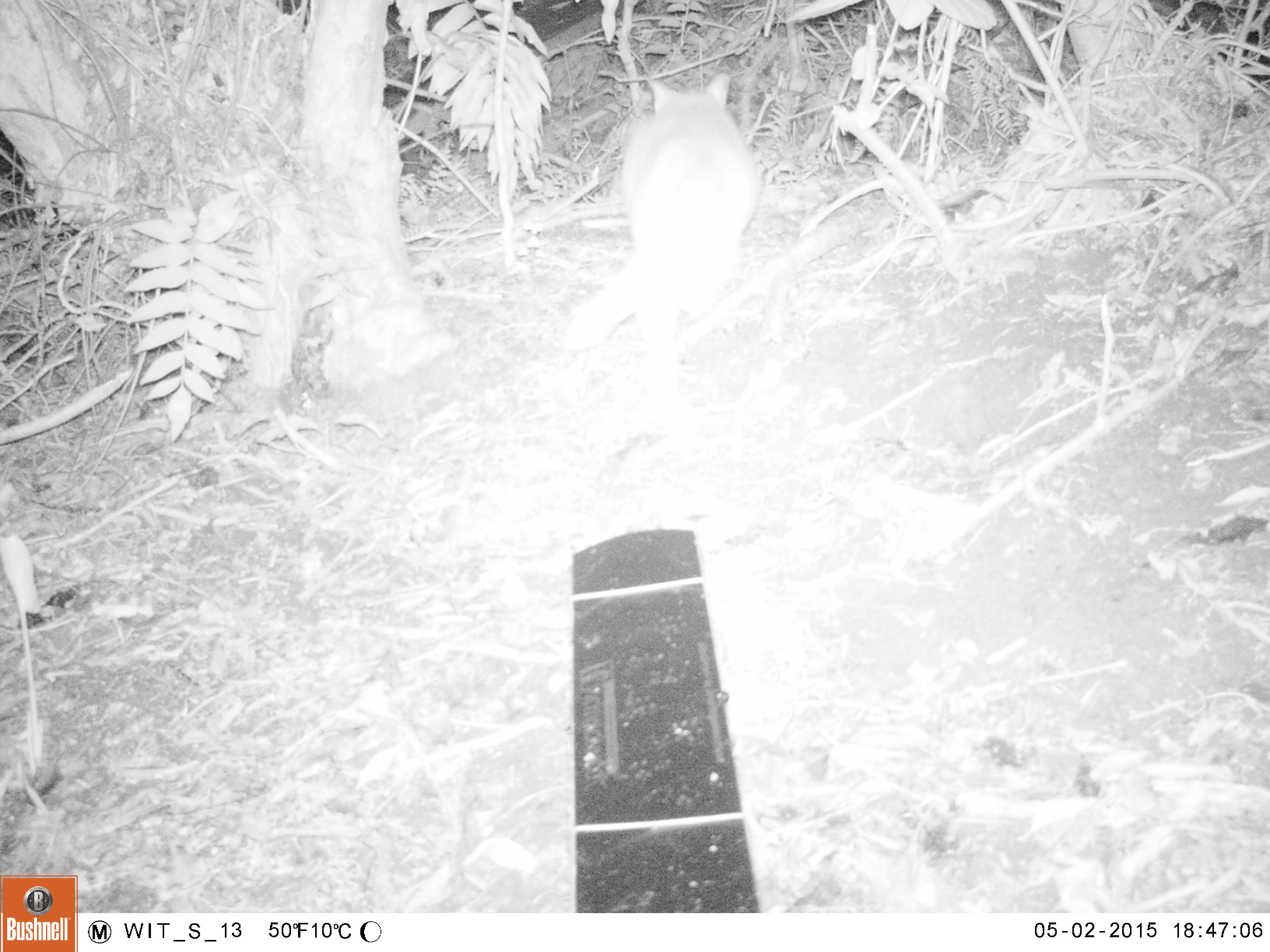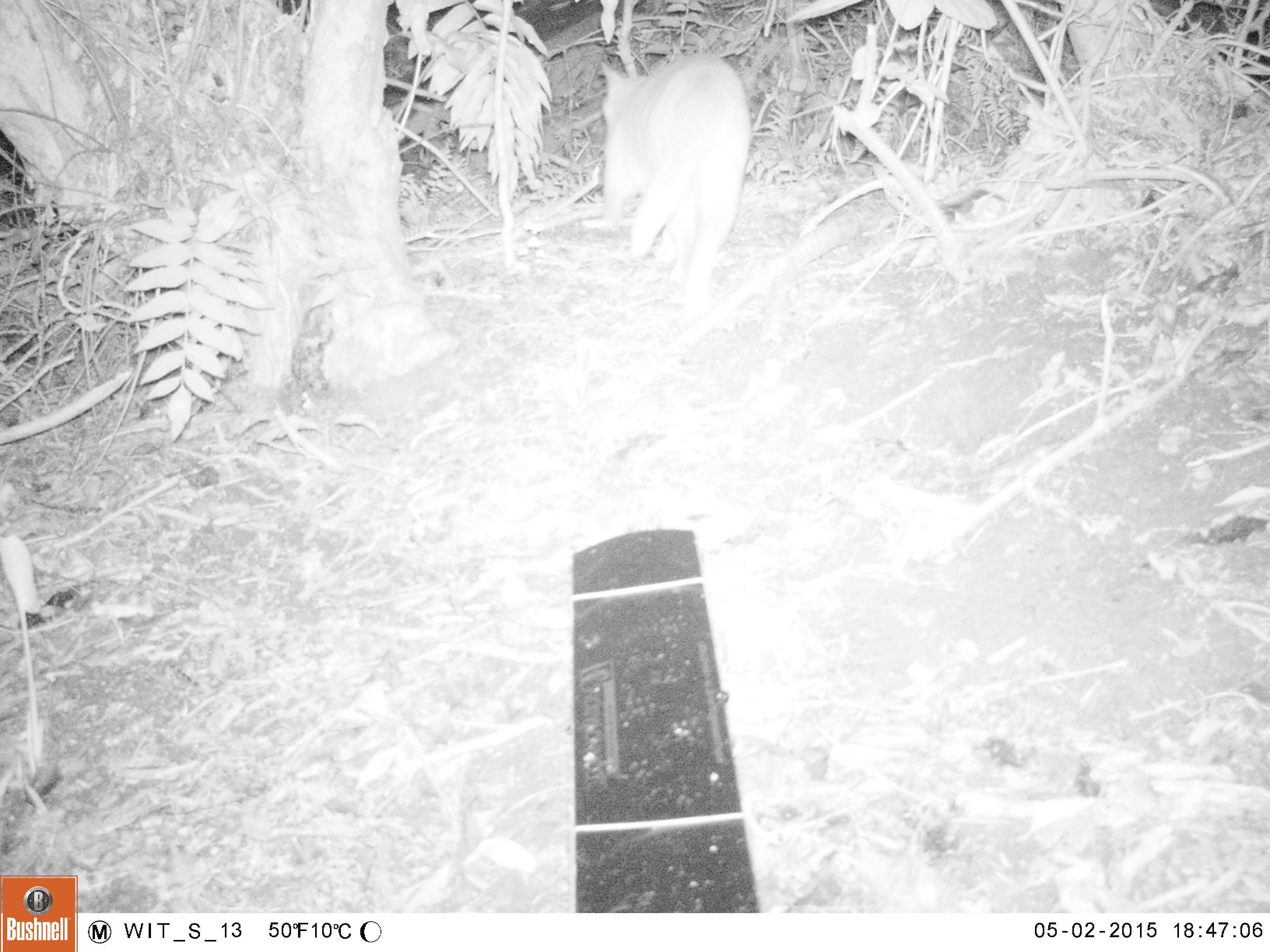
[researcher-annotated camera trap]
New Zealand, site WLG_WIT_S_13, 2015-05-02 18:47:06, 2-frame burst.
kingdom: Animalia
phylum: Chordata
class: Mammalia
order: Carnivora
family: Felidae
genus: Felis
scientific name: Felis catus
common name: domestic cat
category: cat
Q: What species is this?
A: Cat (domestic cat) (Felis catus).